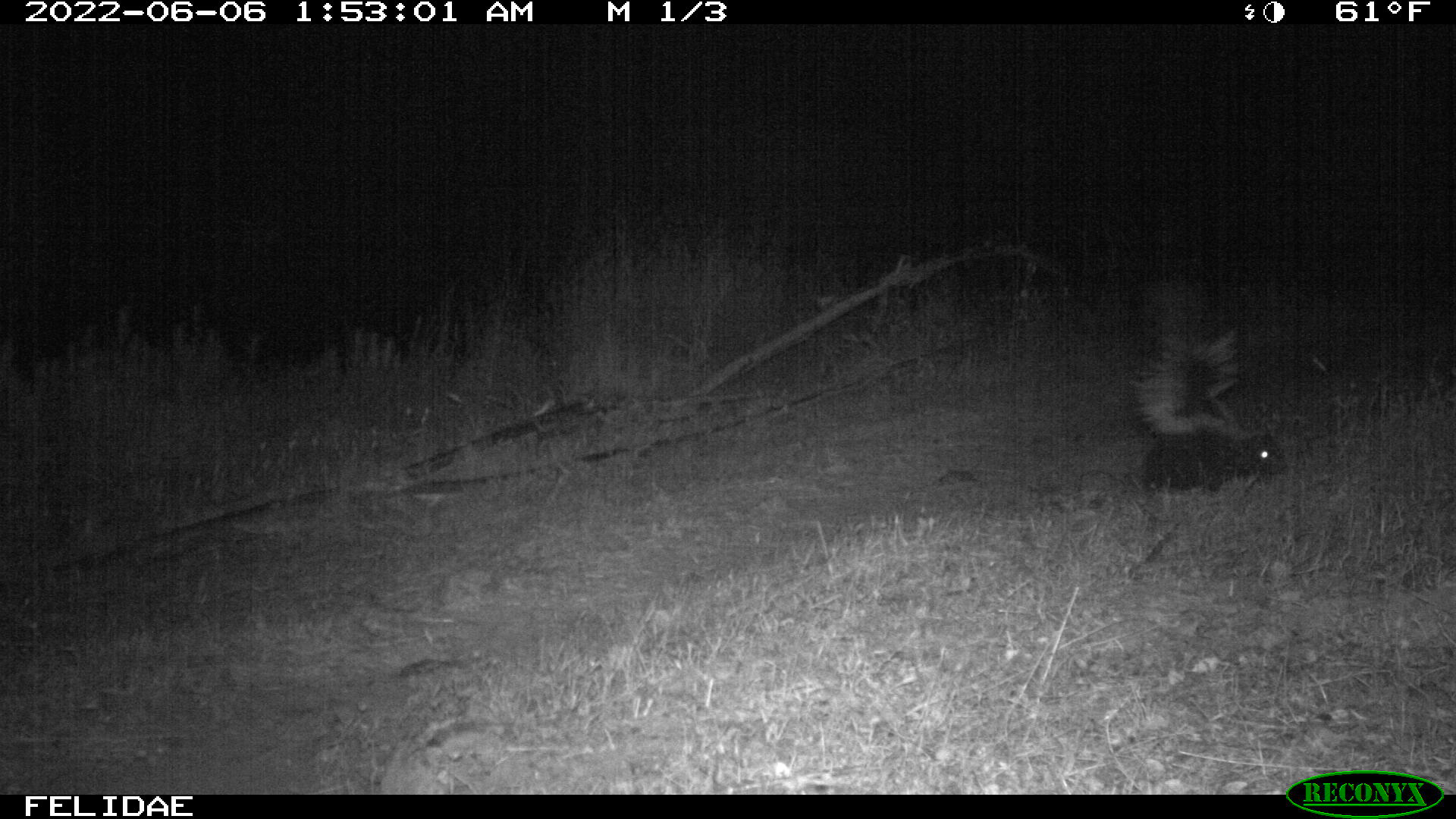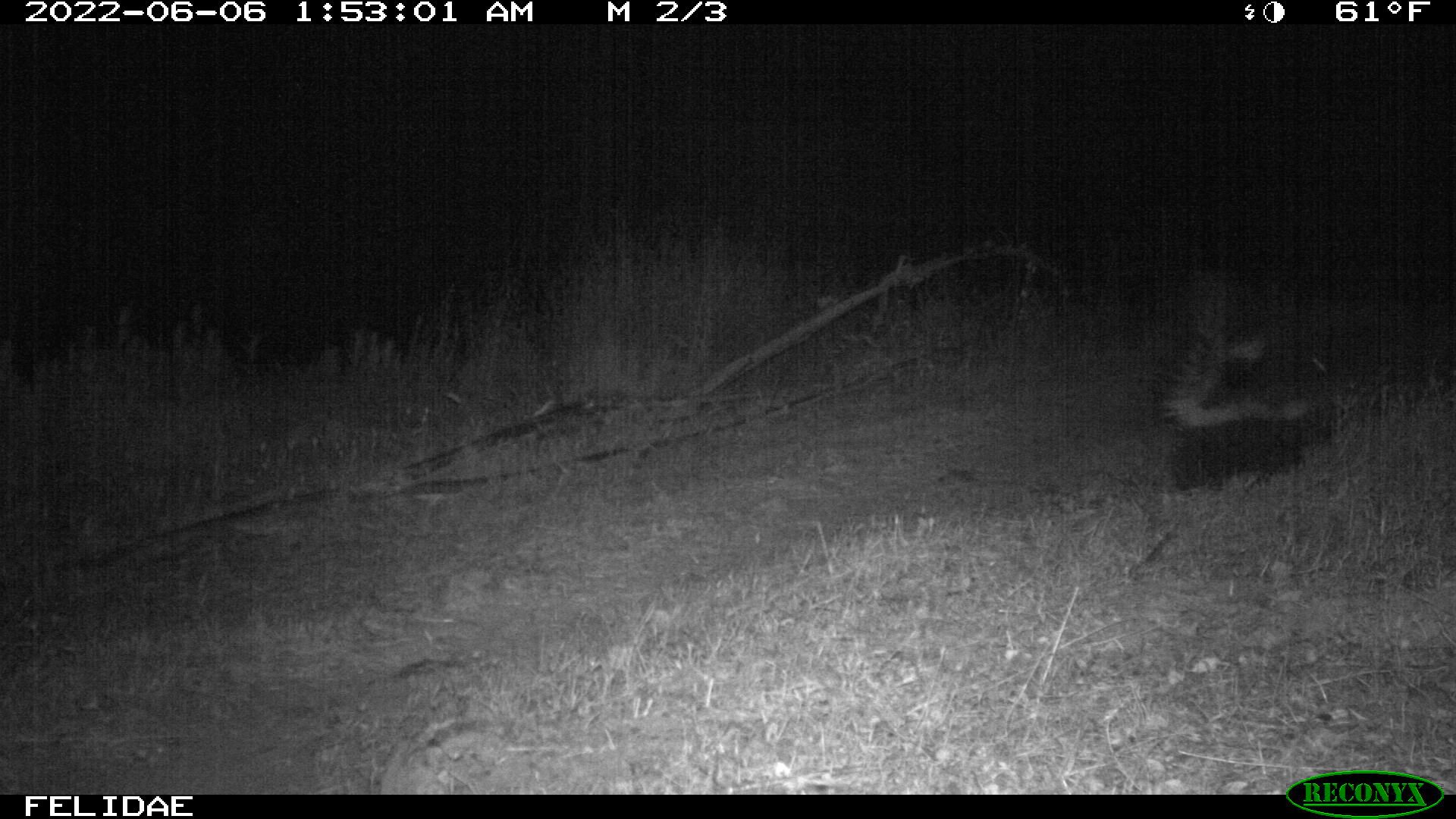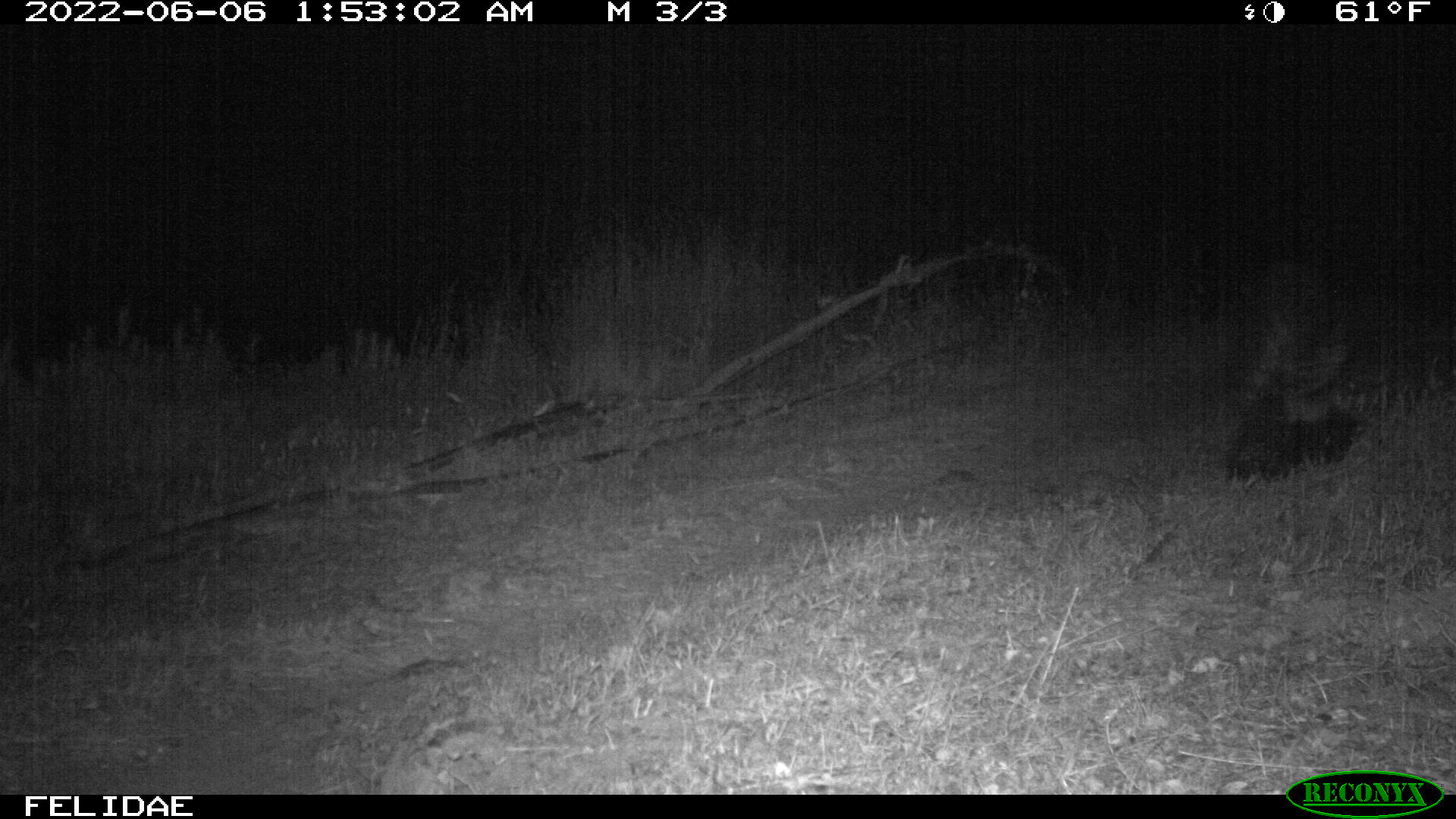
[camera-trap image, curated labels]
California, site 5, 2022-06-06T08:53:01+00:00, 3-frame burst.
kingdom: Animalia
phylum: Chordata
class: Mammalia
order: Carnivora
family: Mephitidae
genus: Mephitis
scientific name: Mephitis mephitis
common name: striped skunk